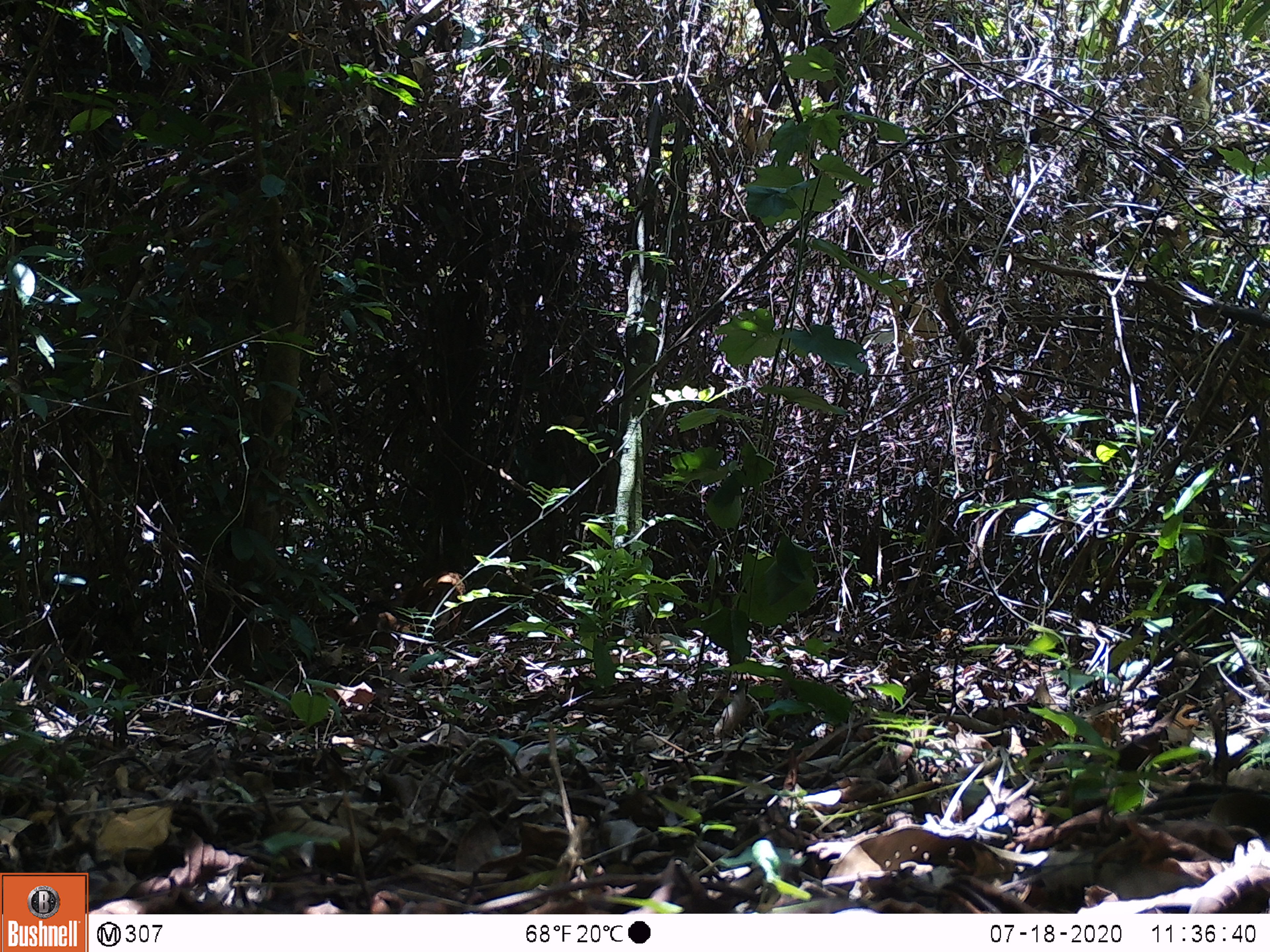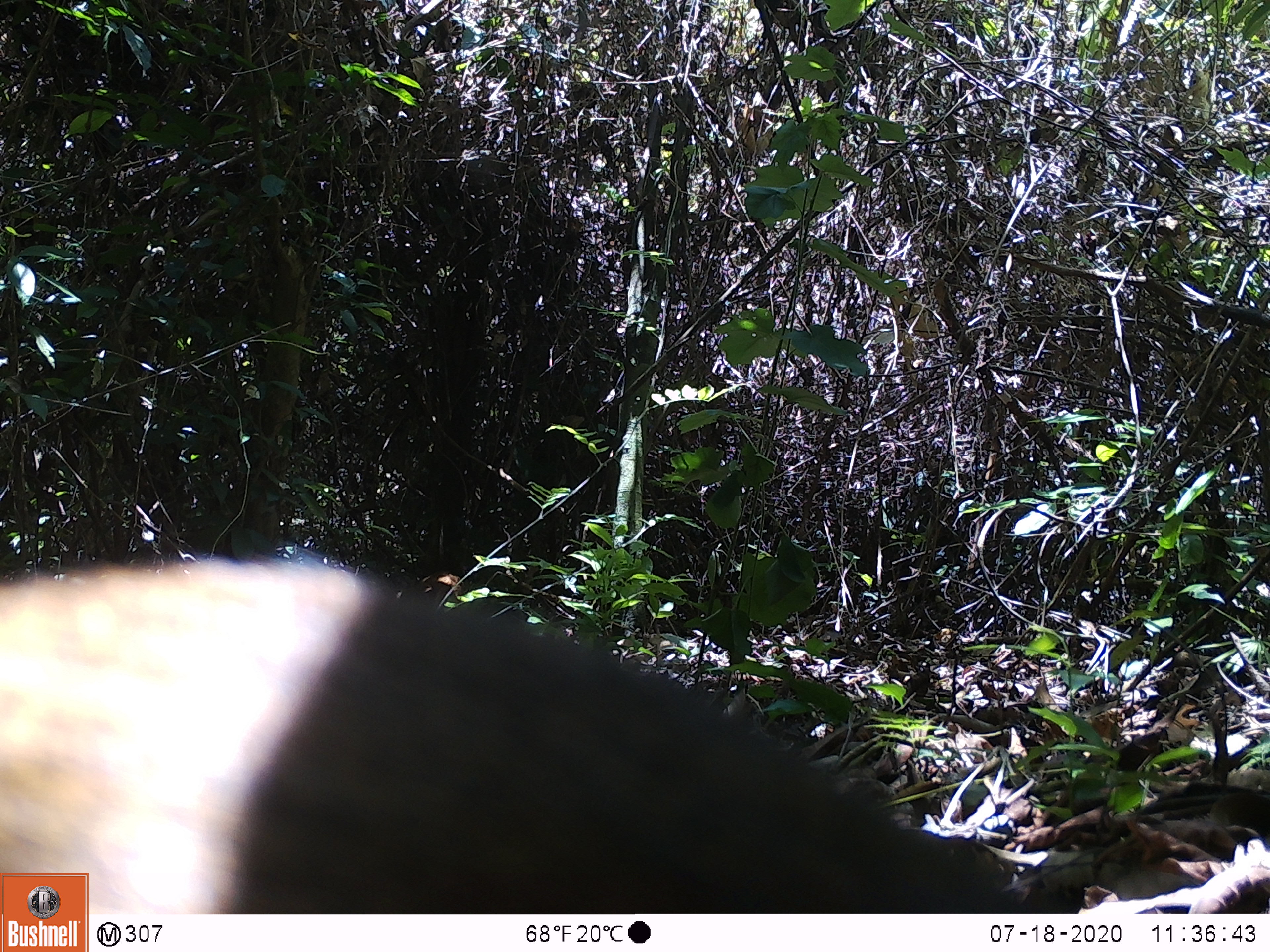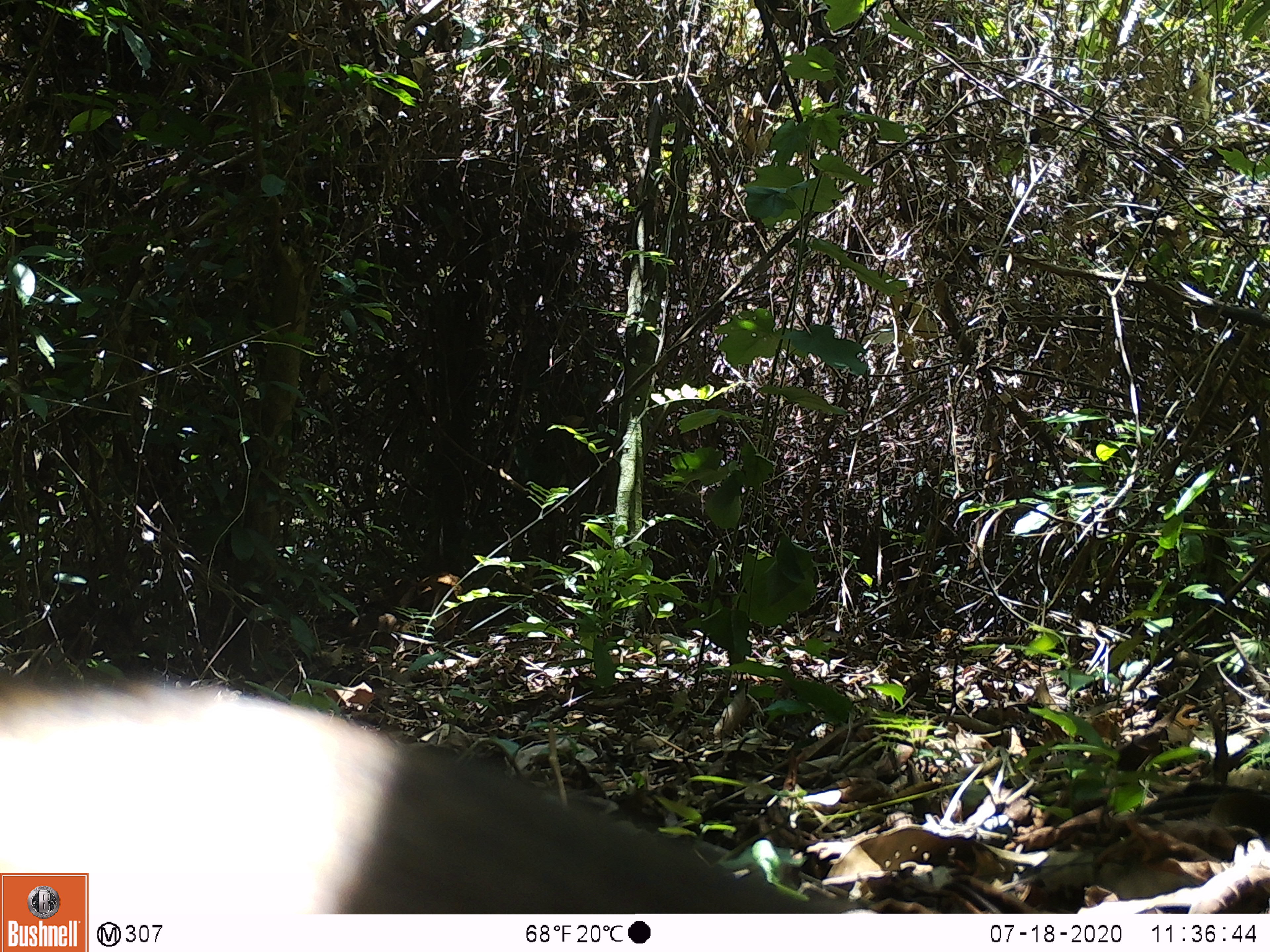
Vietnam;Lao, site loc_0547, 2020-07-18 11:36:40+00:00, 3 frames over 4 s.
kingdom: Animalia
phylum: Chordata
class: Mammalia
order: Artiodactyla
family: Tragulidae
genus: Moschiola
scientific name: Moschiola meminna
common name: chevrotain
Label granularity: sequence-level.